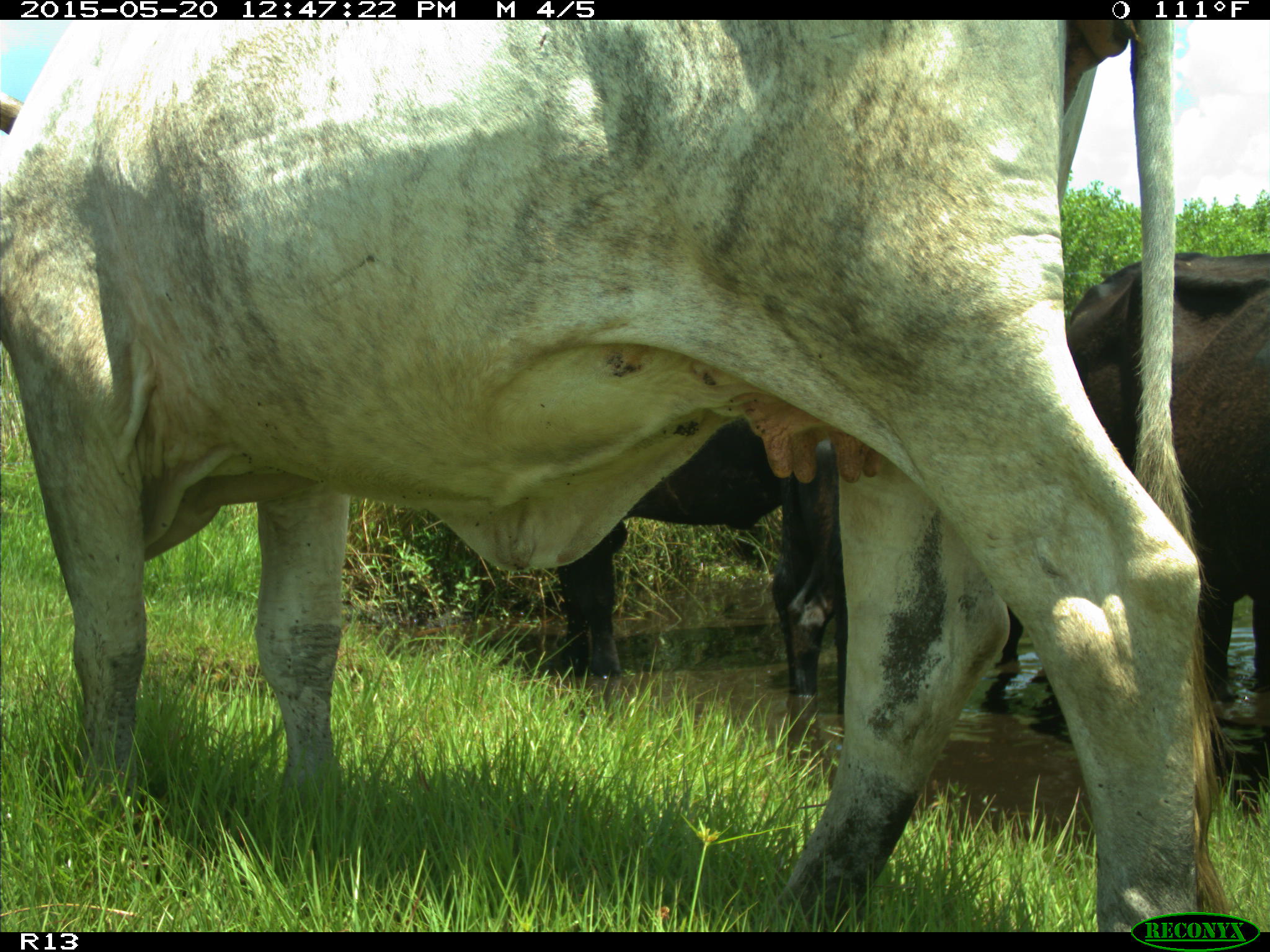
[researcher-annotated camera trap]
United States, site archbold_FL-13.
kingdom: Animalia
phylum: Chordata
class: Mammalia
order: Artiodactyla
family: Bovidae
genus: Bos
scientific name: Bos taurus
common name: domestic cow